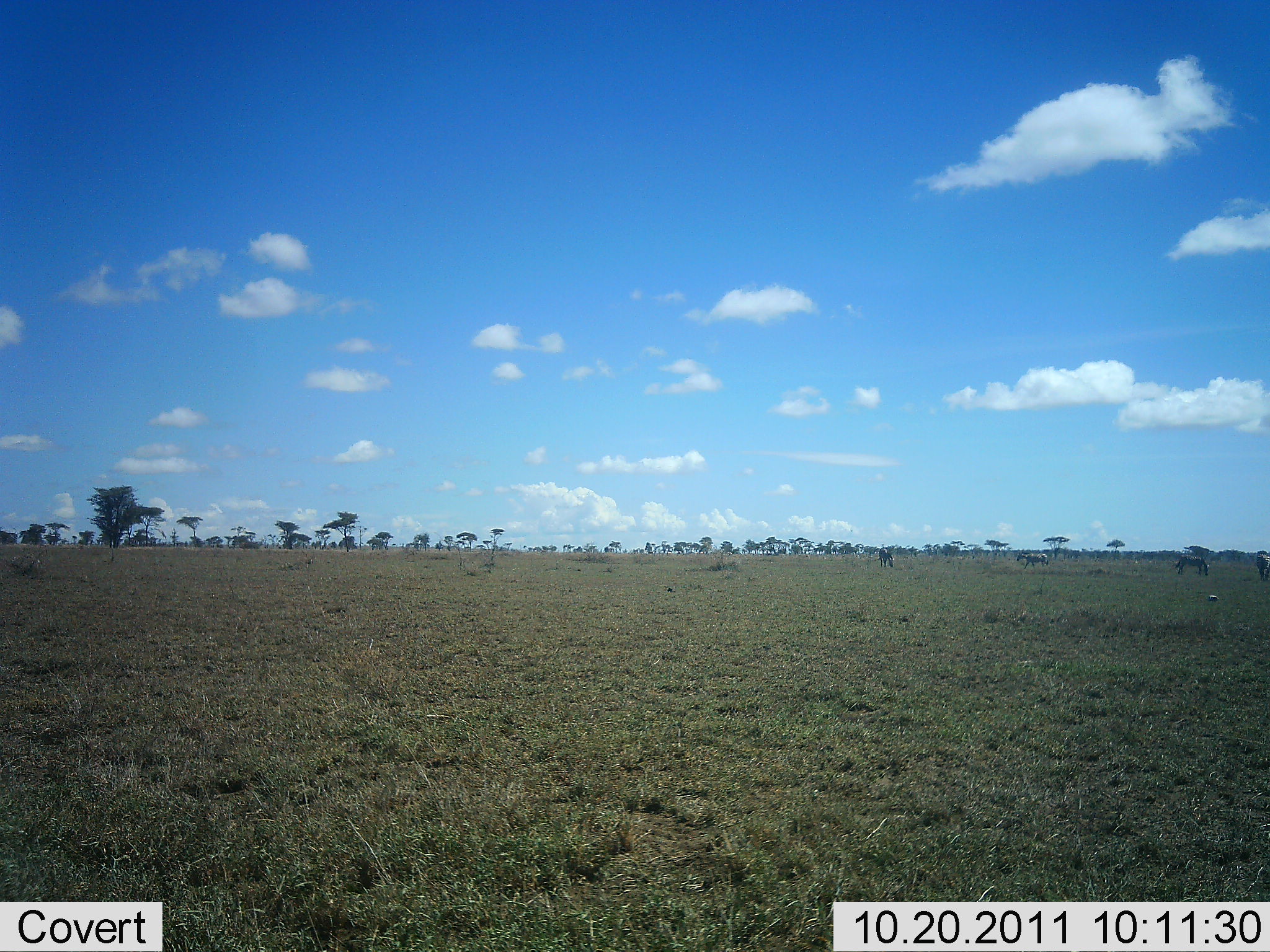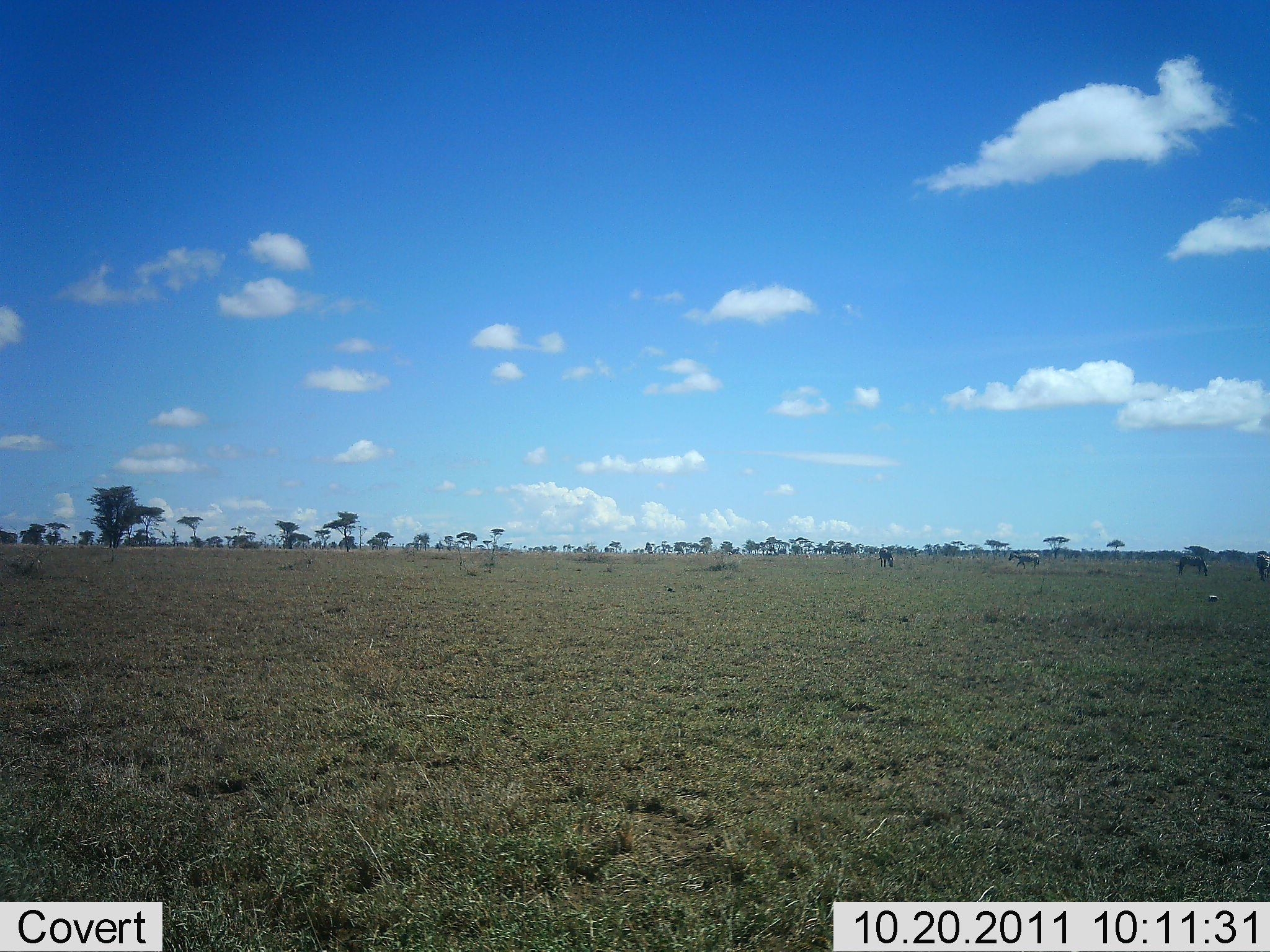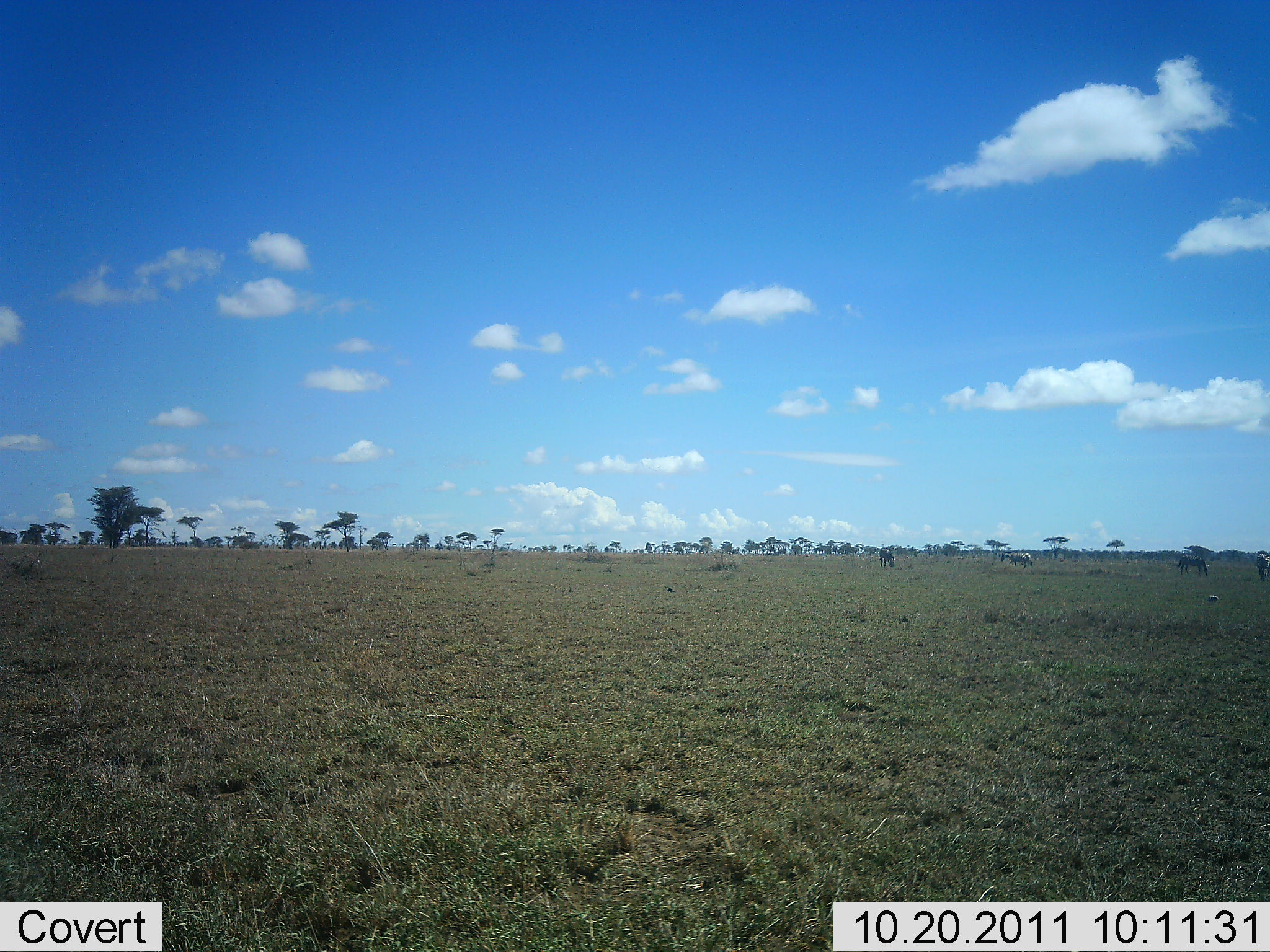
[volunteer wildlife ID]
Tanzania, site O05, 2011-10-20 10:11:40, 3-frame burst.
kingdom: Animalia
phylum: Chordata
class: Mammalia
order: Perissodactyla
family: Equidae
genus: Equus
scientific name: Equus quagga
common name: plains zebra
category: zebra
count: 4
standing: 50%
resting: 0%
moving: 88%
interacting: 0%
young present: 0%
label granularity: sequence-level